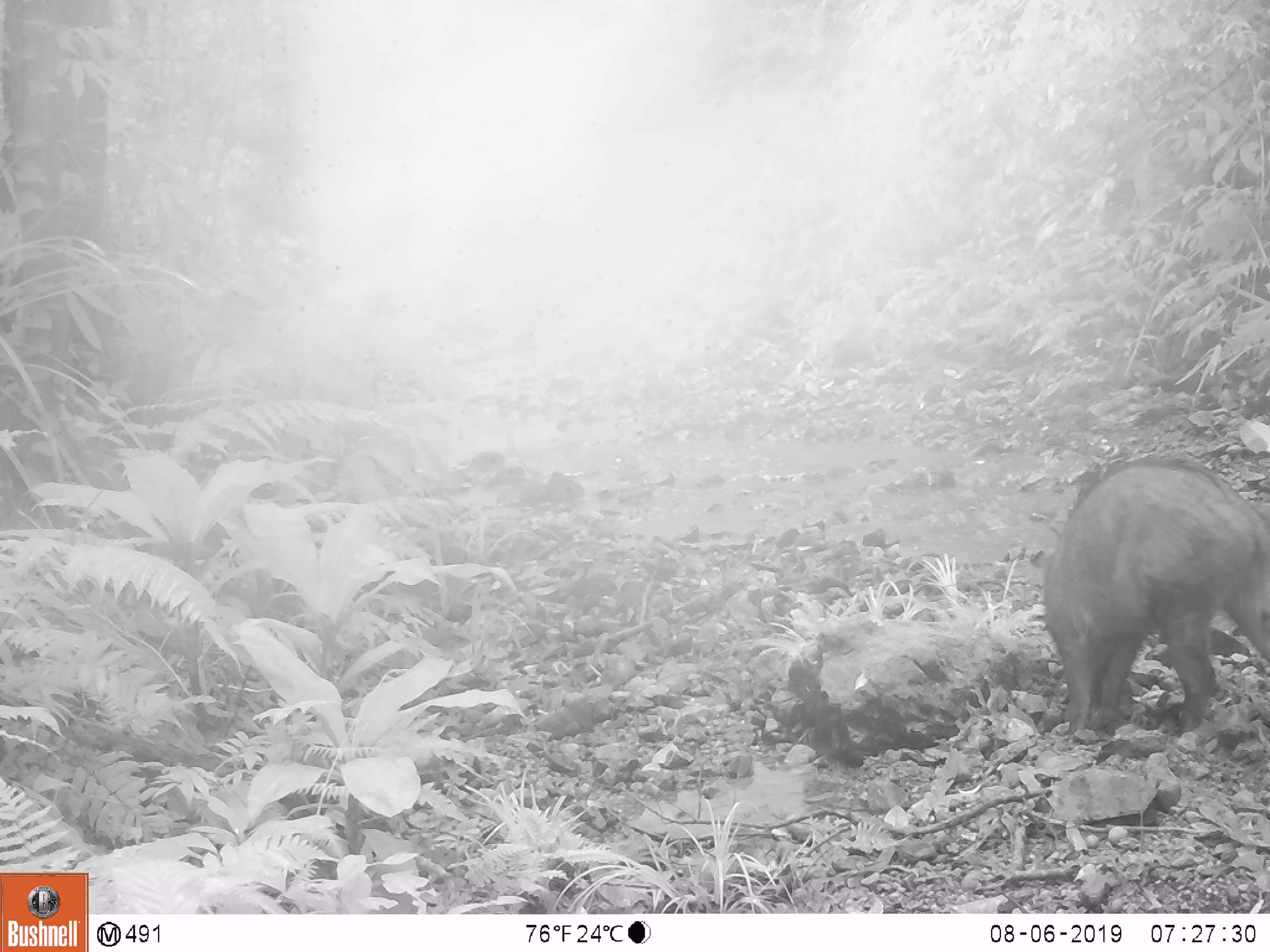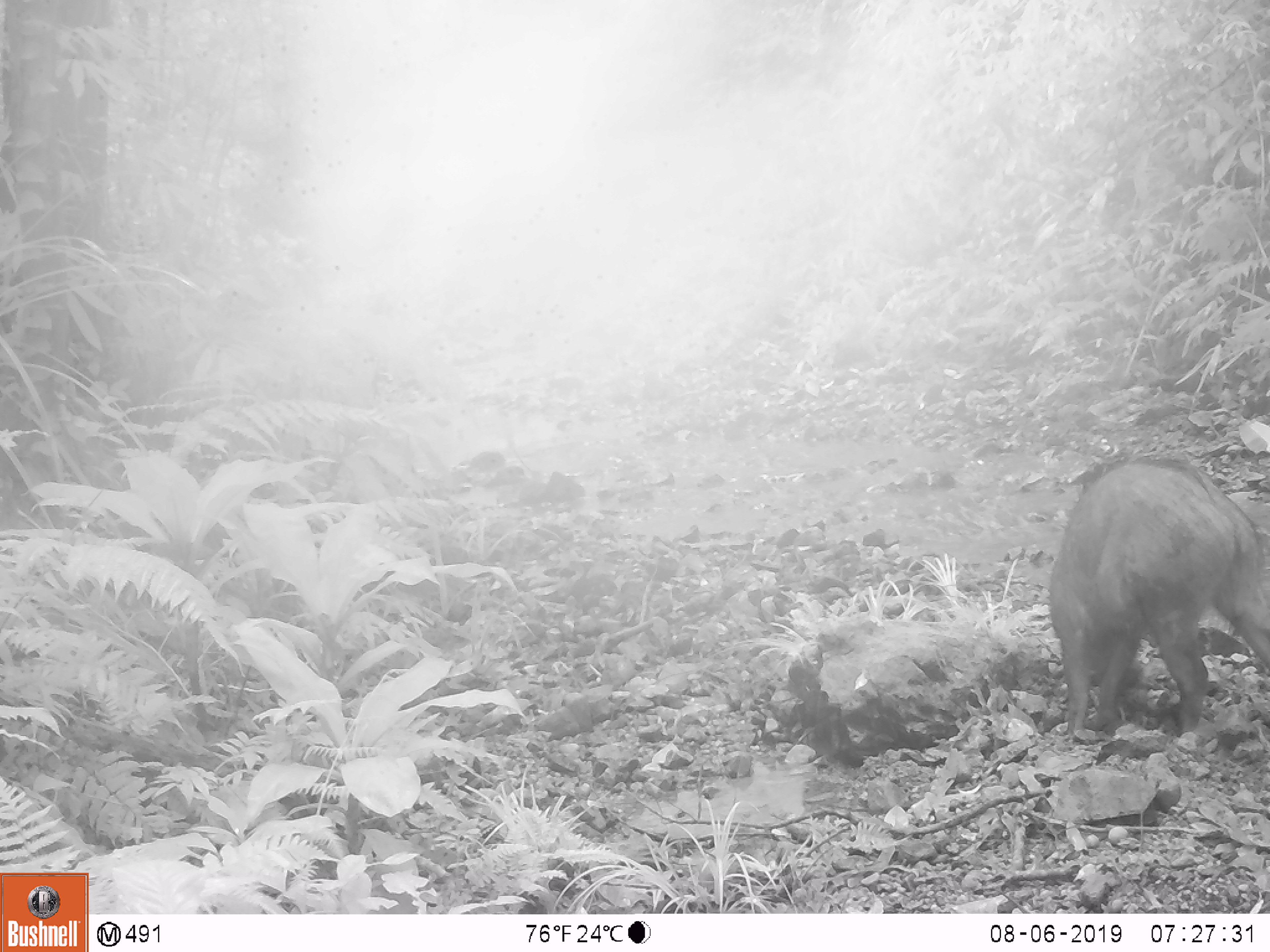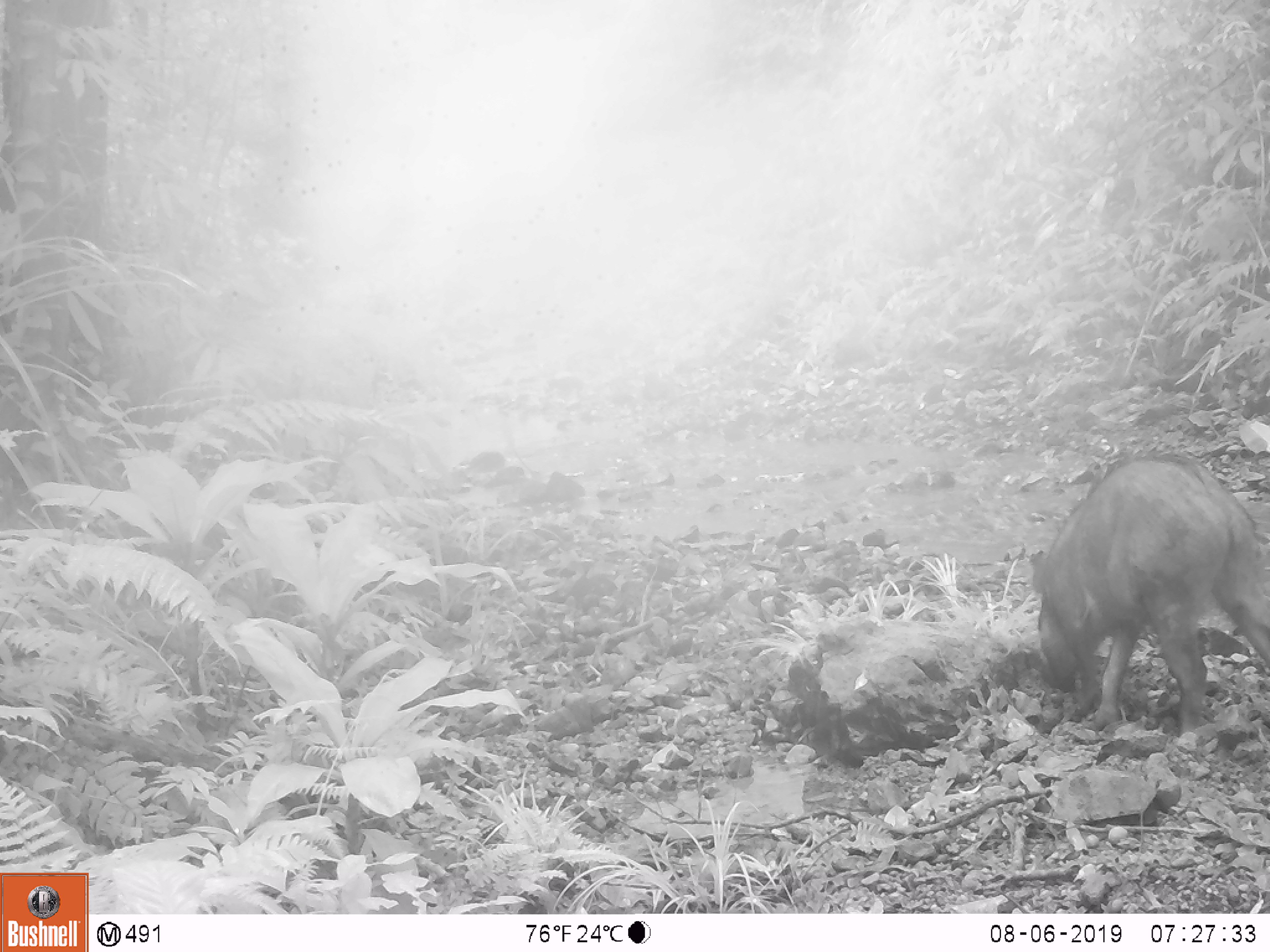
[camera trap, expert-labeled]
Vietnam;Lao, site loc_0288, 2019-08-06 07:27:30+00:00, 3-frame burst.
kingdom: Animalia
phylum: Chordata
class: Mammalia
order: Artiodactyla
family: Suidae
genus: Sus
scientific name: Sus scrofa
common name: eurasian wild pig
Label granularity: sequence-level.